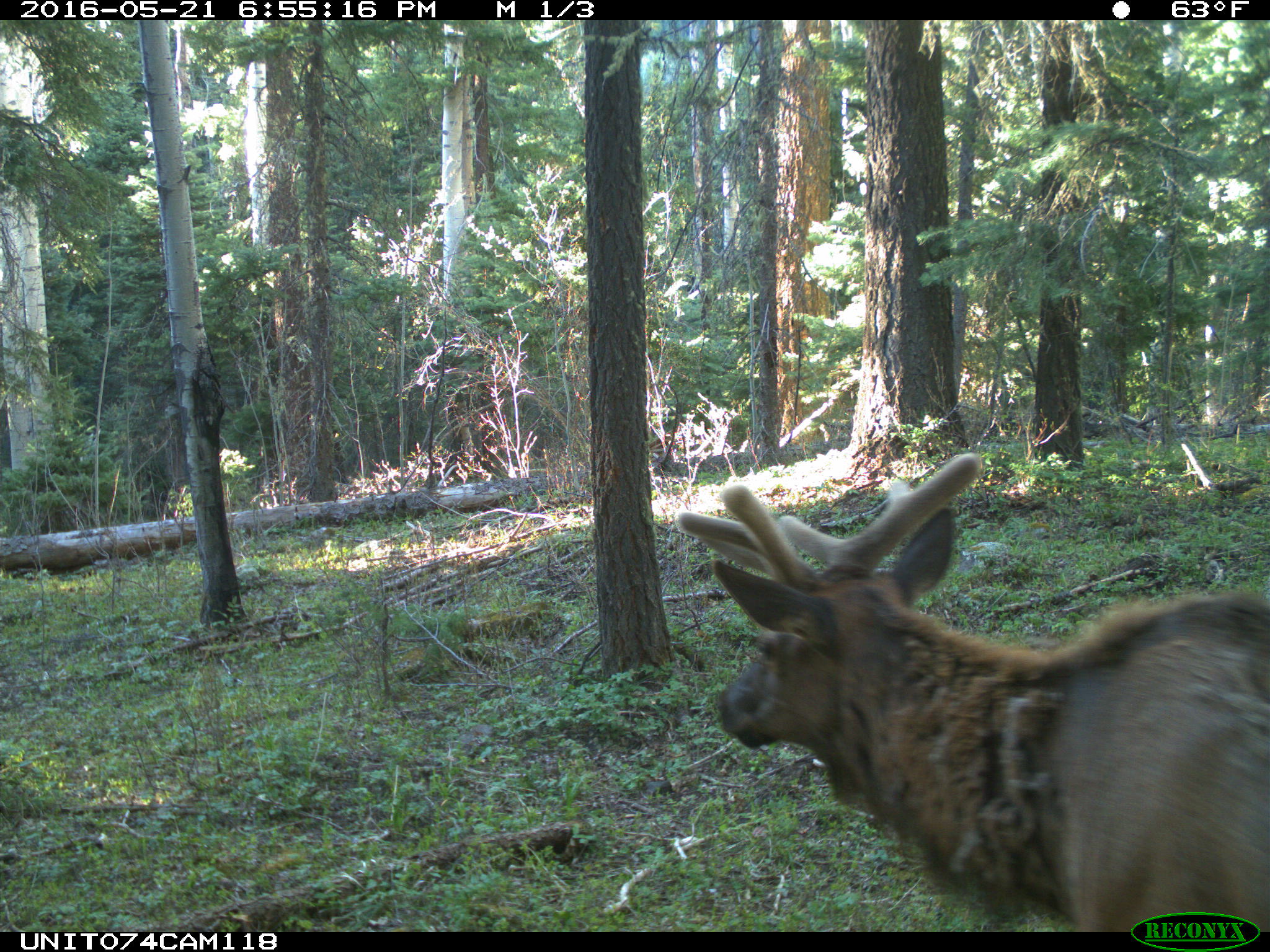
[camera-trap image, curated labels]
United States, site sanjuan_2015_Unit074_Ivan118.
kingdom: Animalia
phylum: Chordata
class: Mammalia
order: Artiodactyla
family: Cervidae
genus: Cervus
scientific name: Cervus elaphus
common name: red deer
Cervus elaphus (red deer).